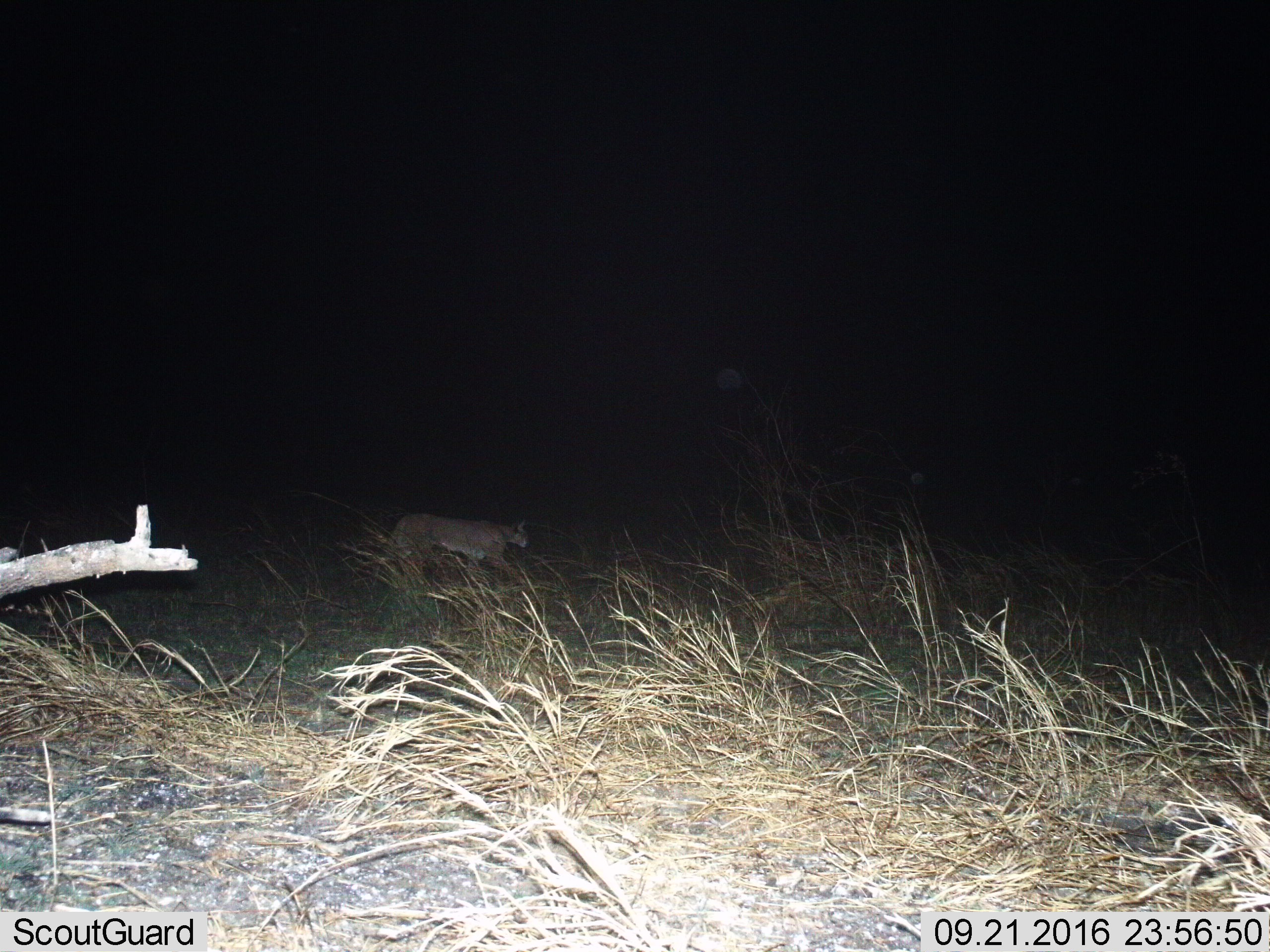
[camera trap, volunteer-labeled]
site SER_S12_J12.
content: unidentified animal